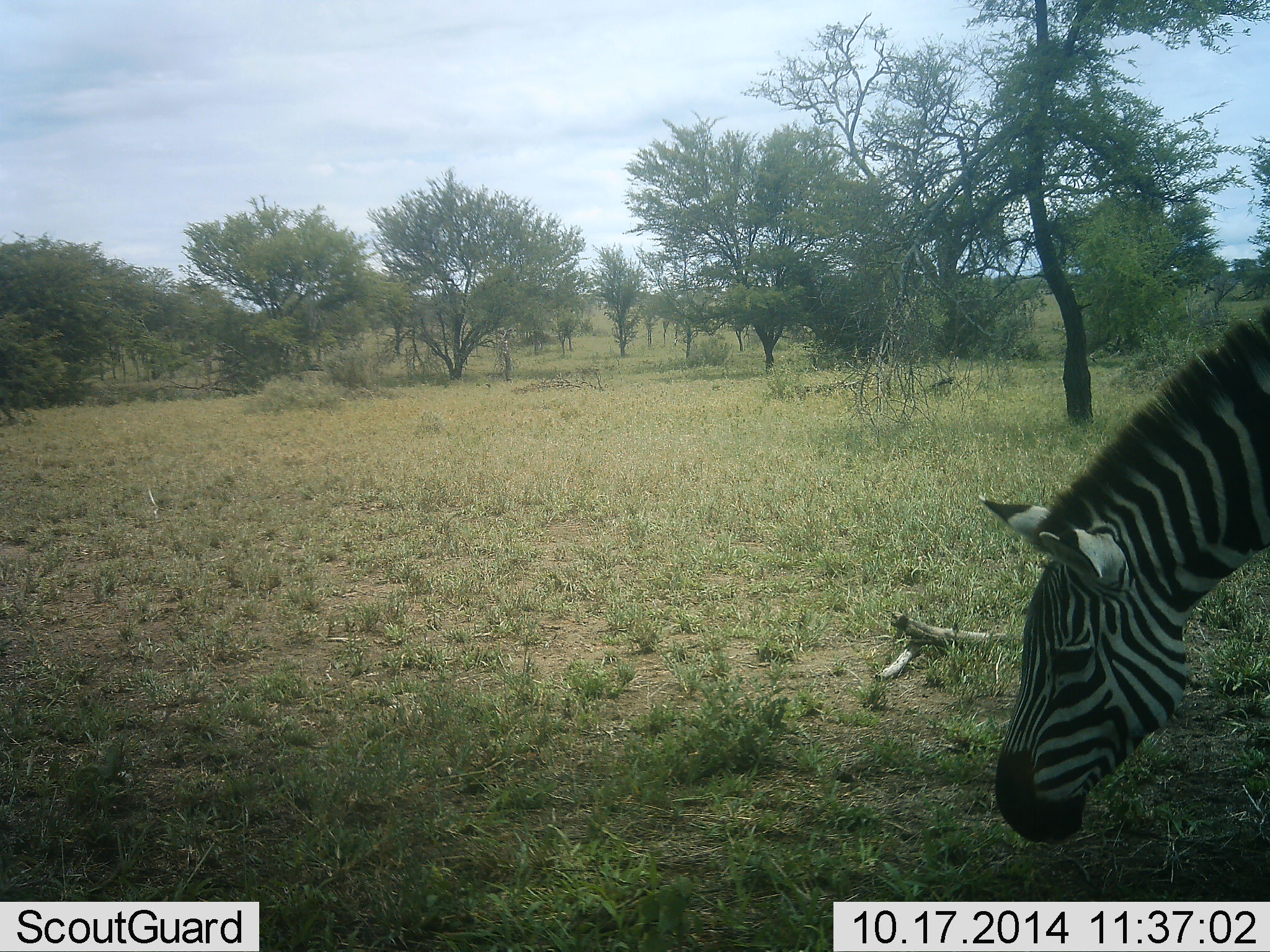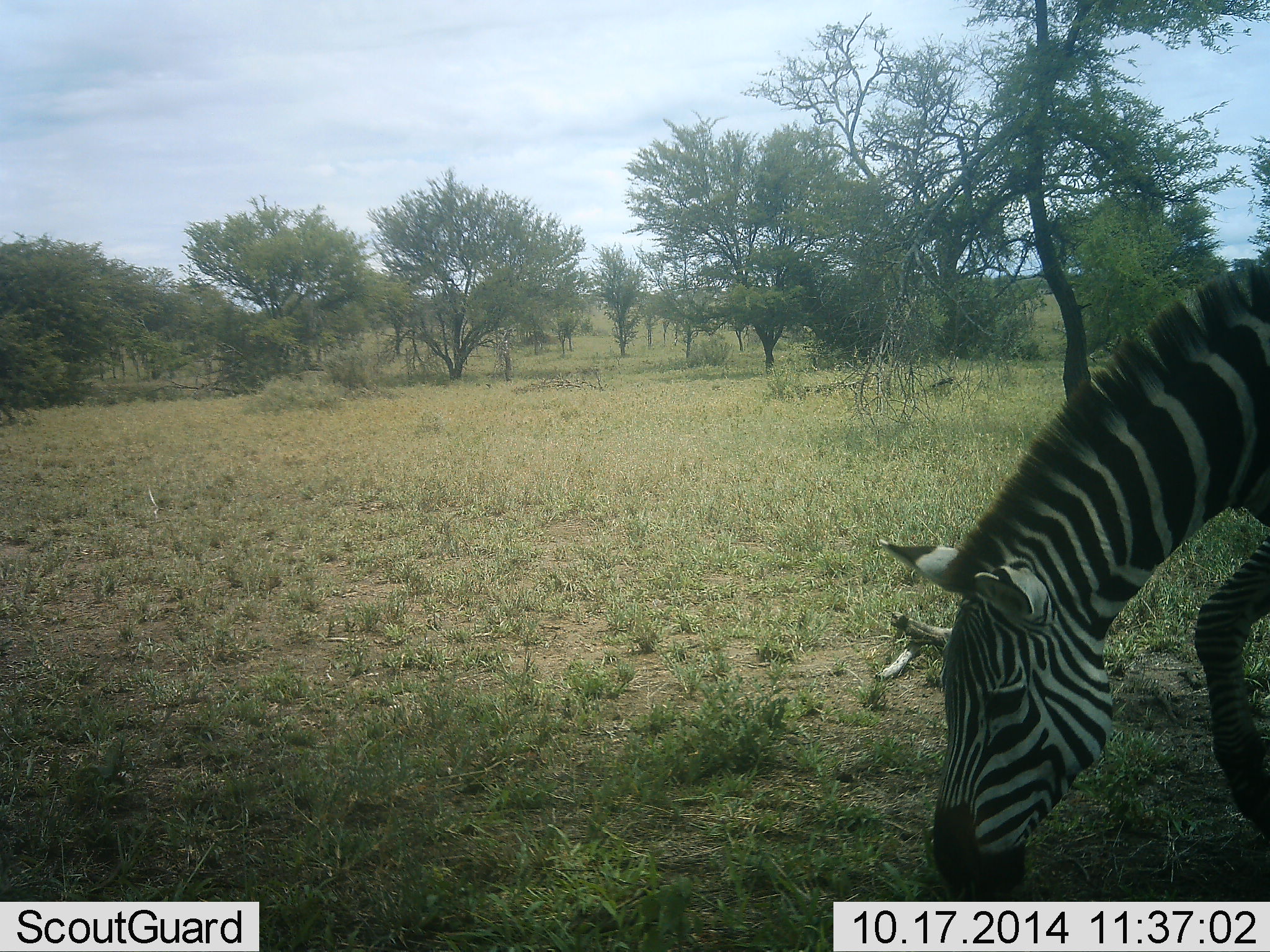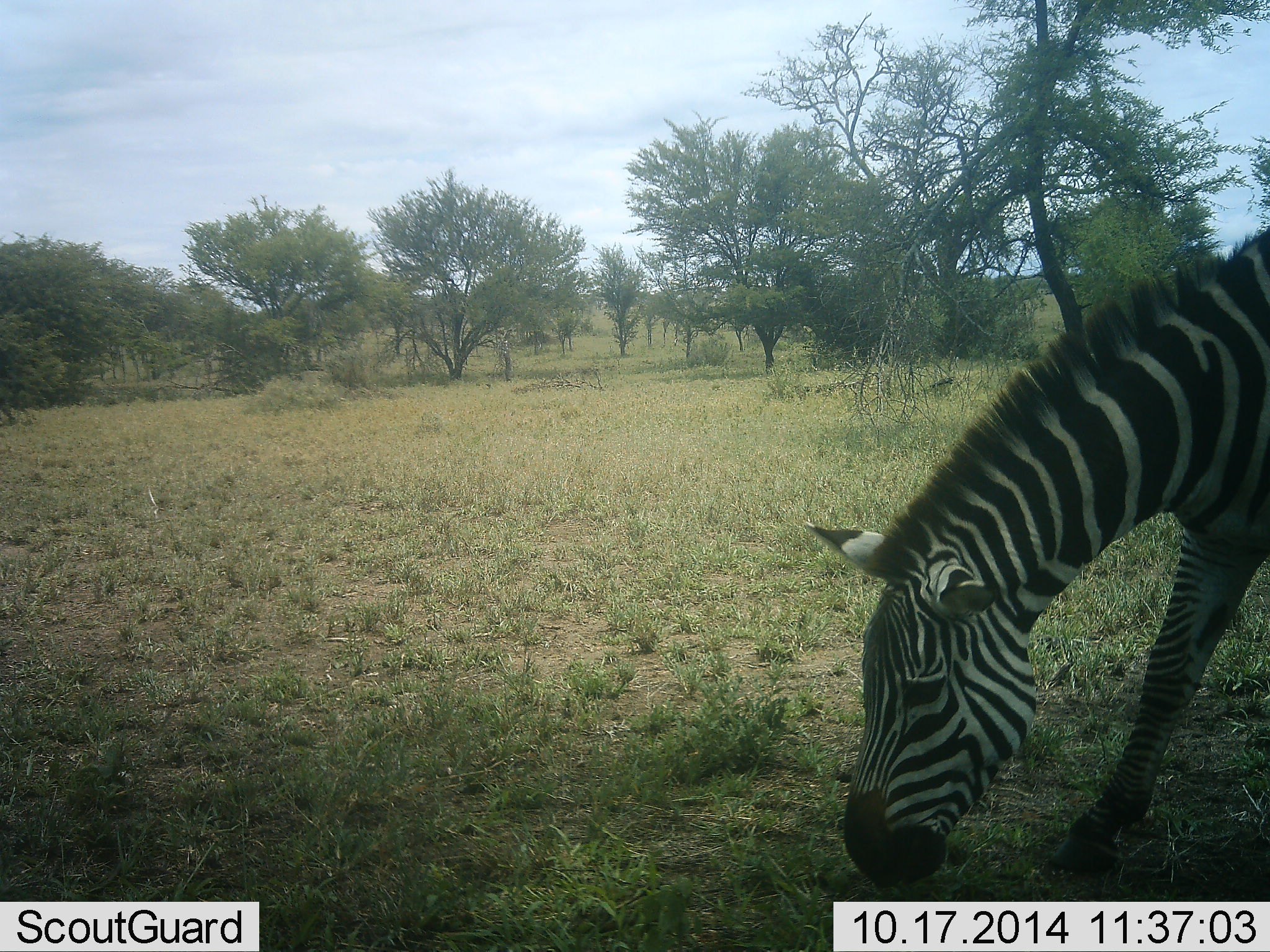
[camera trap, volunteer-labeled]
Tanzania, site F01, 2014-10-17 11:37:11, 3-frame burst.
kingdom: Animalia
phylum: Chordata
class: Mammalia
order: Perissodactyla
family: Equidae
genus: Equus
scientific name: Equus quagga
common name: plains zebra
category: zebra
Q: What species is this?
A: Zebra (plains zebra) (Equus quagga).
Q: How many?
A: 1.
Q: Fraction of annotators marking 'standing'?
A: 0%.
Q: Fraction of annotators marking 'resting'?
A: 0%.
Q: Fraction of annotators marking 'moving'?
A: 50%.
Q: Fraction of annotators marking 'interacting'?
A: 0%.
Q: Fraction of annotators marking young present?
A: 0%.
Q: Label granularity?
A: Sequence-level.